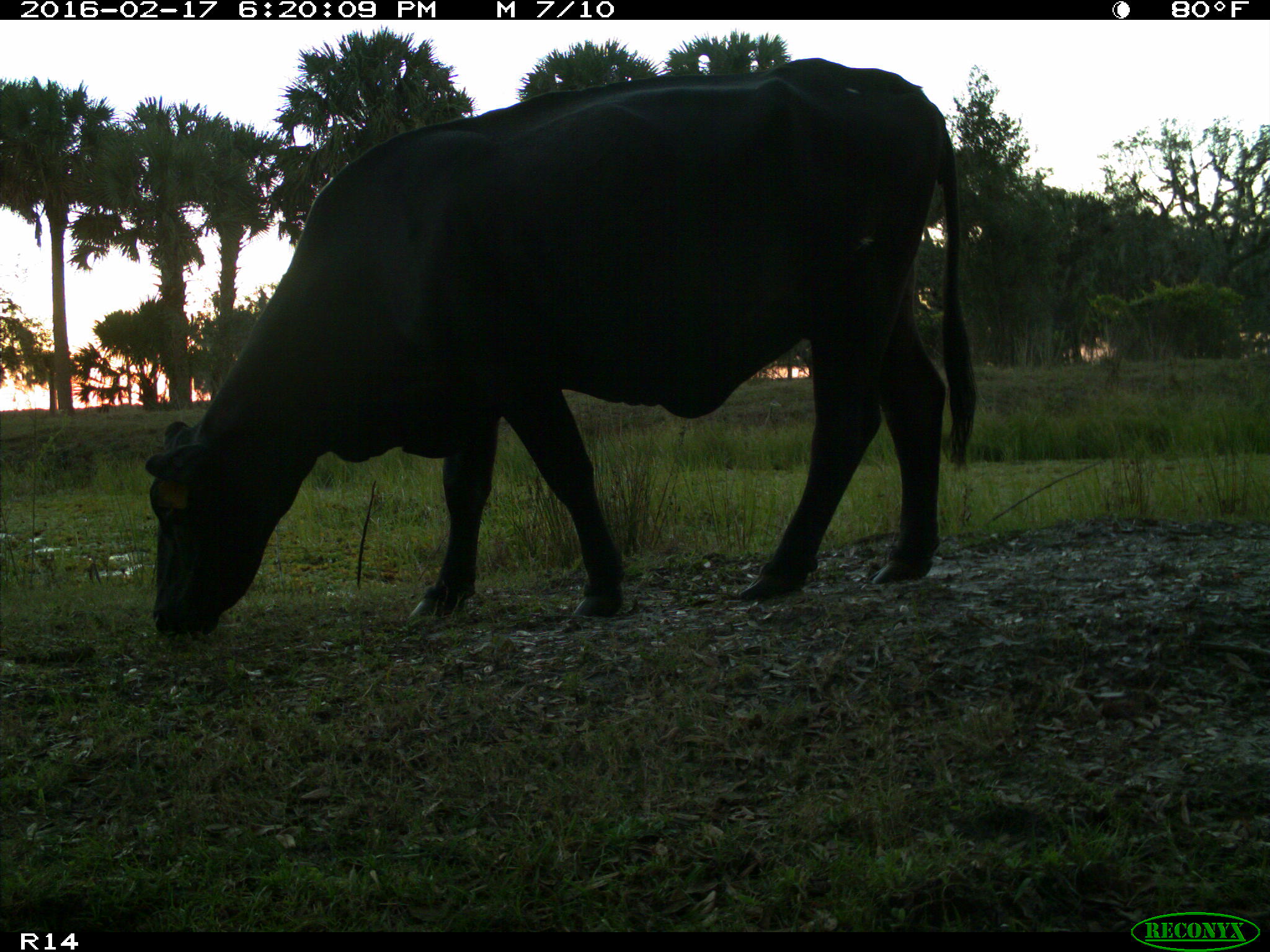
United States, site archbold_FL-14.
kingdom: Animalia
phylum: Chordata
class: Mammalia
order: Artiodactyla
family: Bovidae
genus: Bos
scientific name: Bos taurus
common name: domestic cow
Bos taurus (domestic cow).